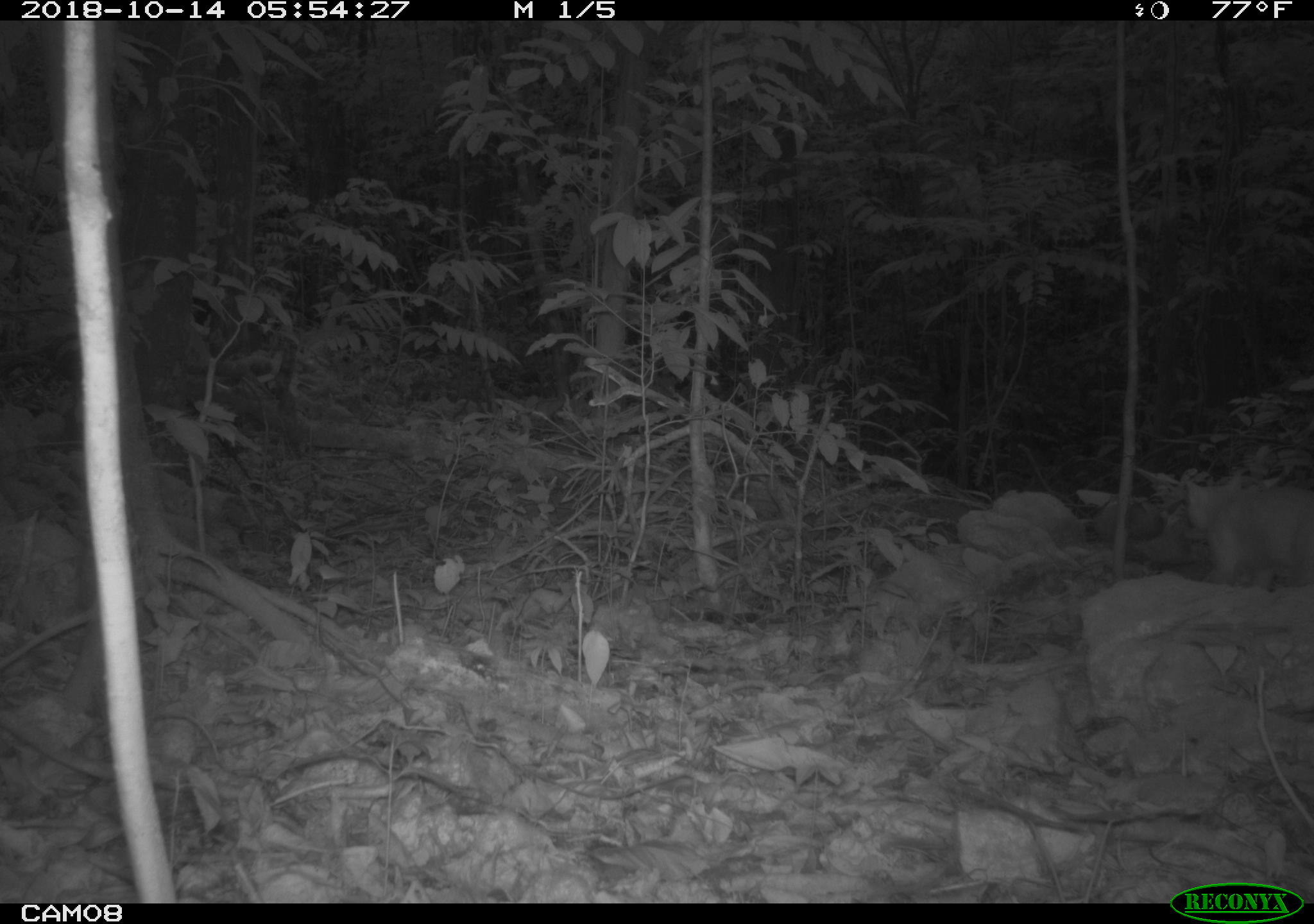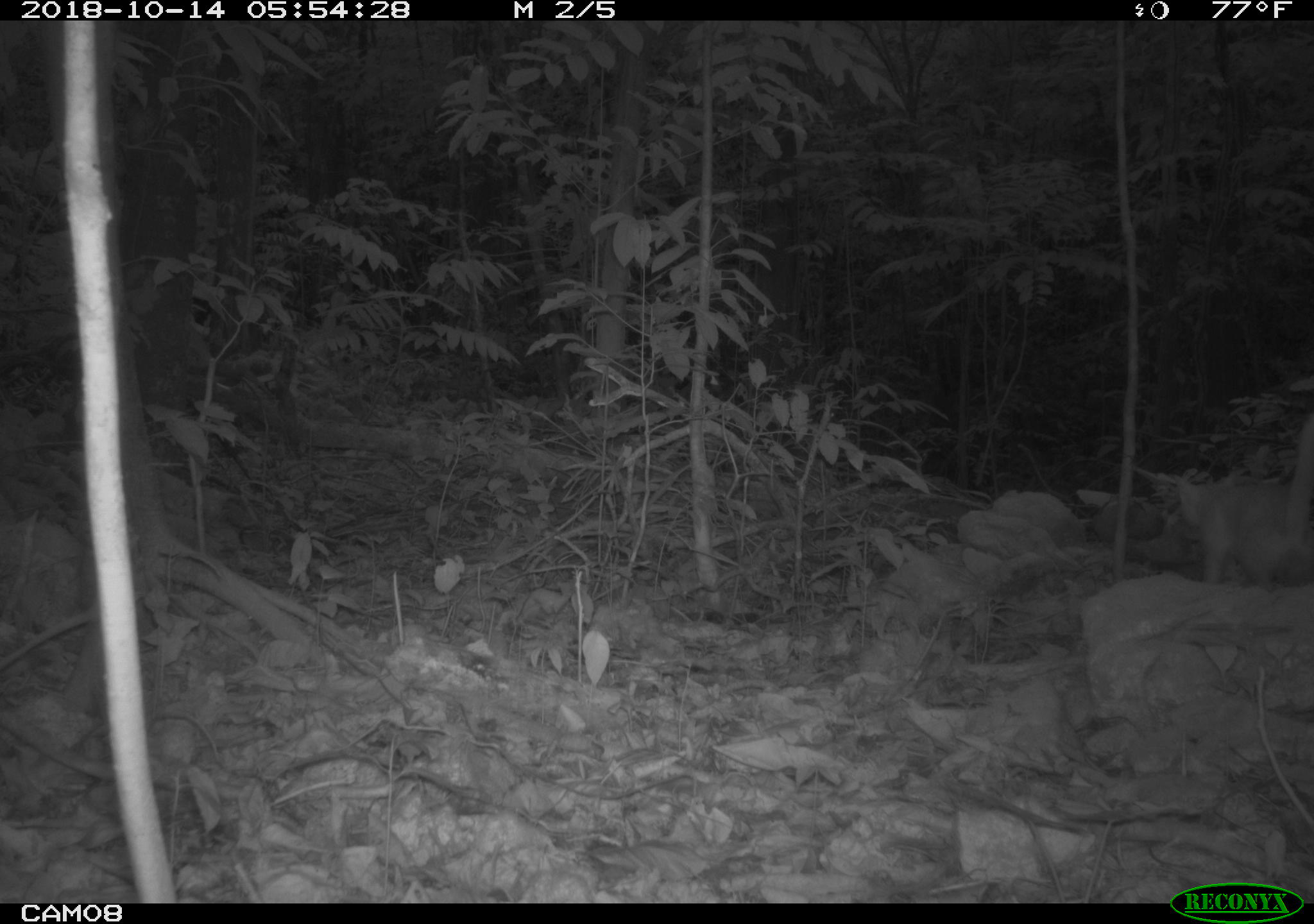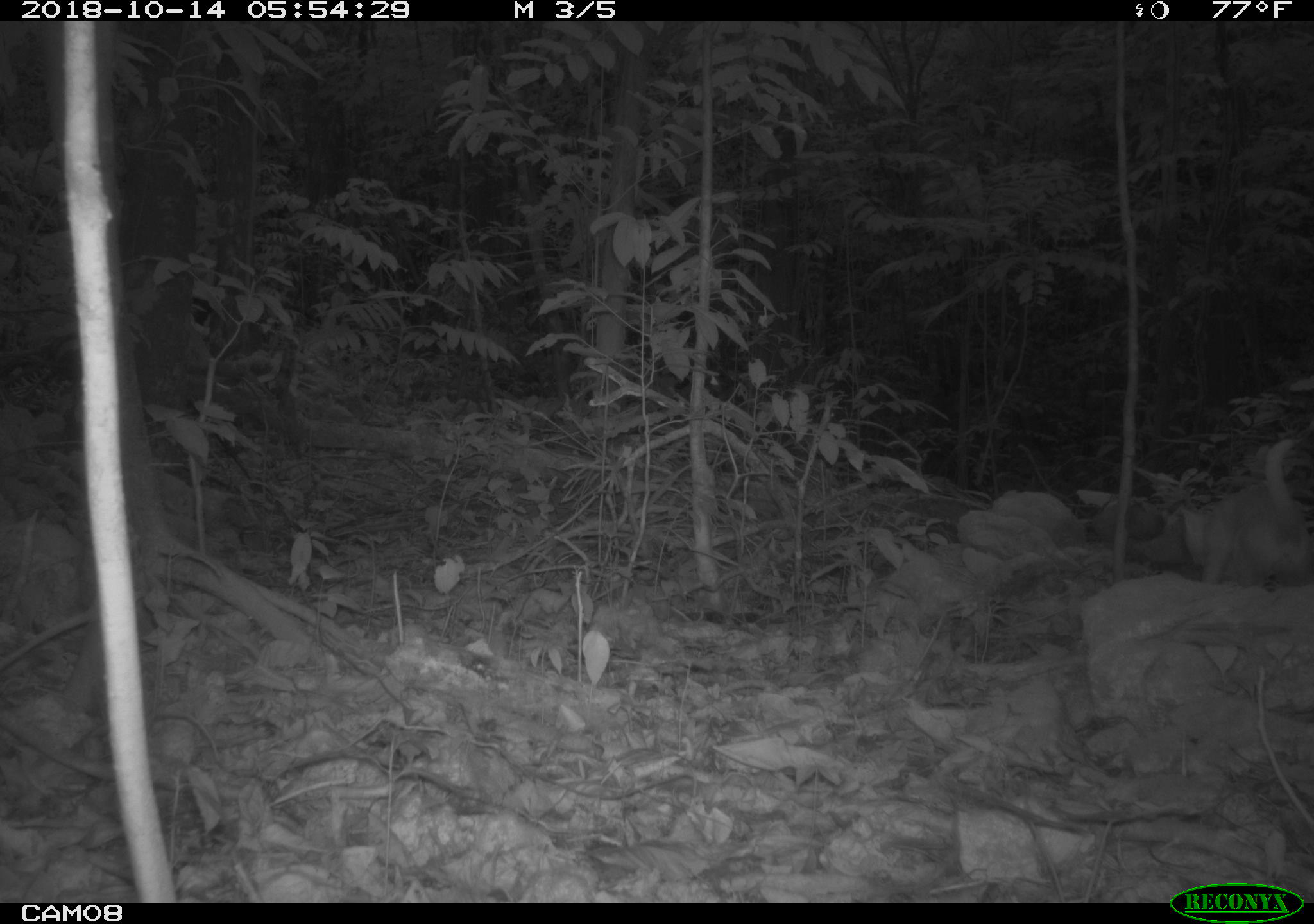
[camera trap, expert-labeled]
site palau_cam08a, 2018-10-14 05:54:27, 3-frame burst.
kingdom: Animalia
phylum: Chordata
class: Mammalia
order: Carnivora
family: Felidae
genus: Felis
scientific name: Felis catus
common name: cat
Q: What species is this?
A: Cat (Felis catus).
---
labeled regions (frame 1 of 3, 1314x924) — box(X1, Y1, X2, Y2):
cat: box(1171, 464, 1314, 591)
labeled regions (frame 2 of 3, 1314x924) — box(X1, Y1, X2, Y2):
cat: box(1155, 400, 1314, 600)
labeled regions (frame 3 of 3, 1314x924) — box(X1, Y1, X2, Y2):
cat: box(1174, 433, 1314, 595)